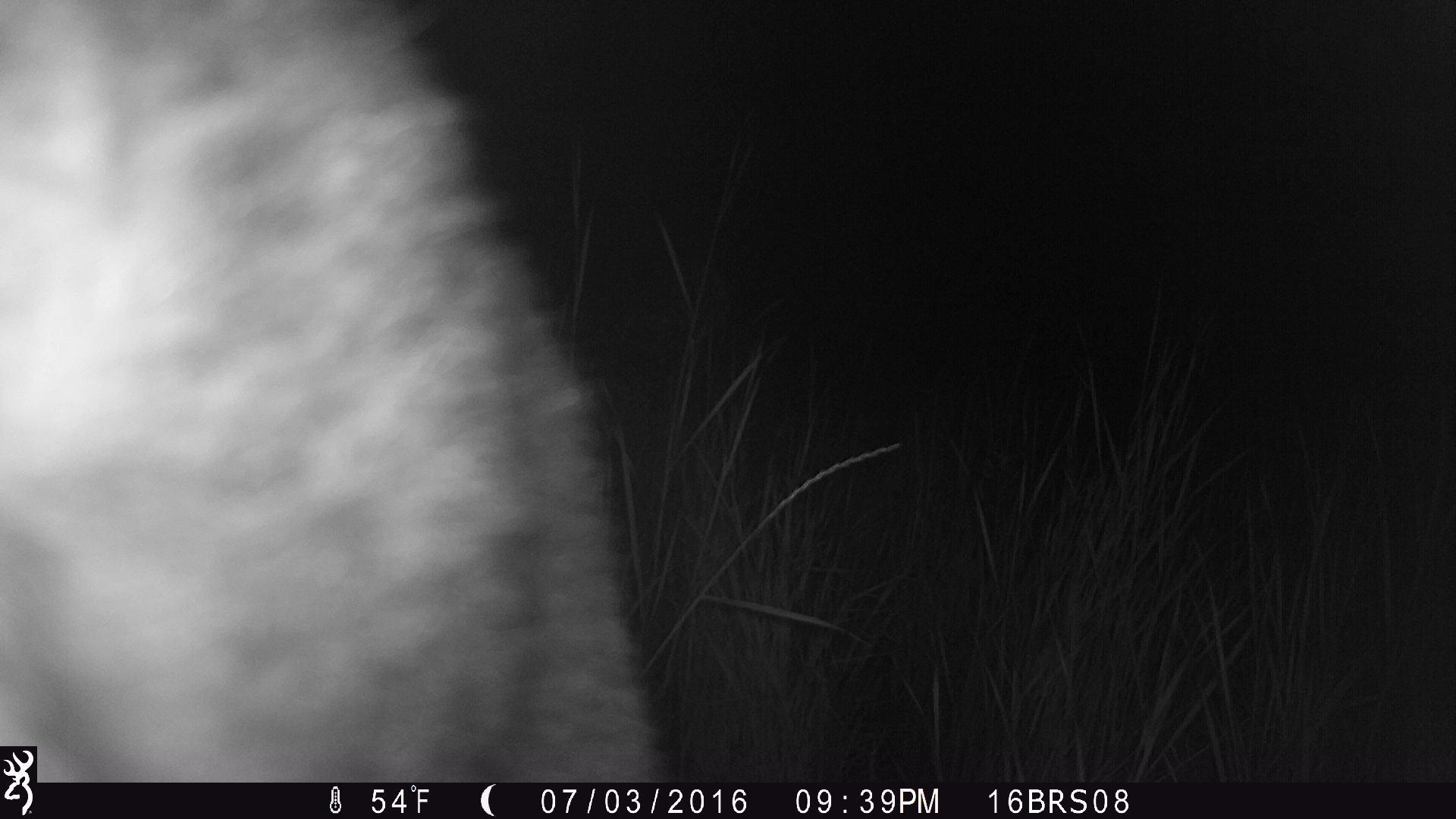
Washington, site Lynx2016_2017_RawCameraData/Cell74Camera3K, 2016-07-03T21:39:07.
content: unidentified animal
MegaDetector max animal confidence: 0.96